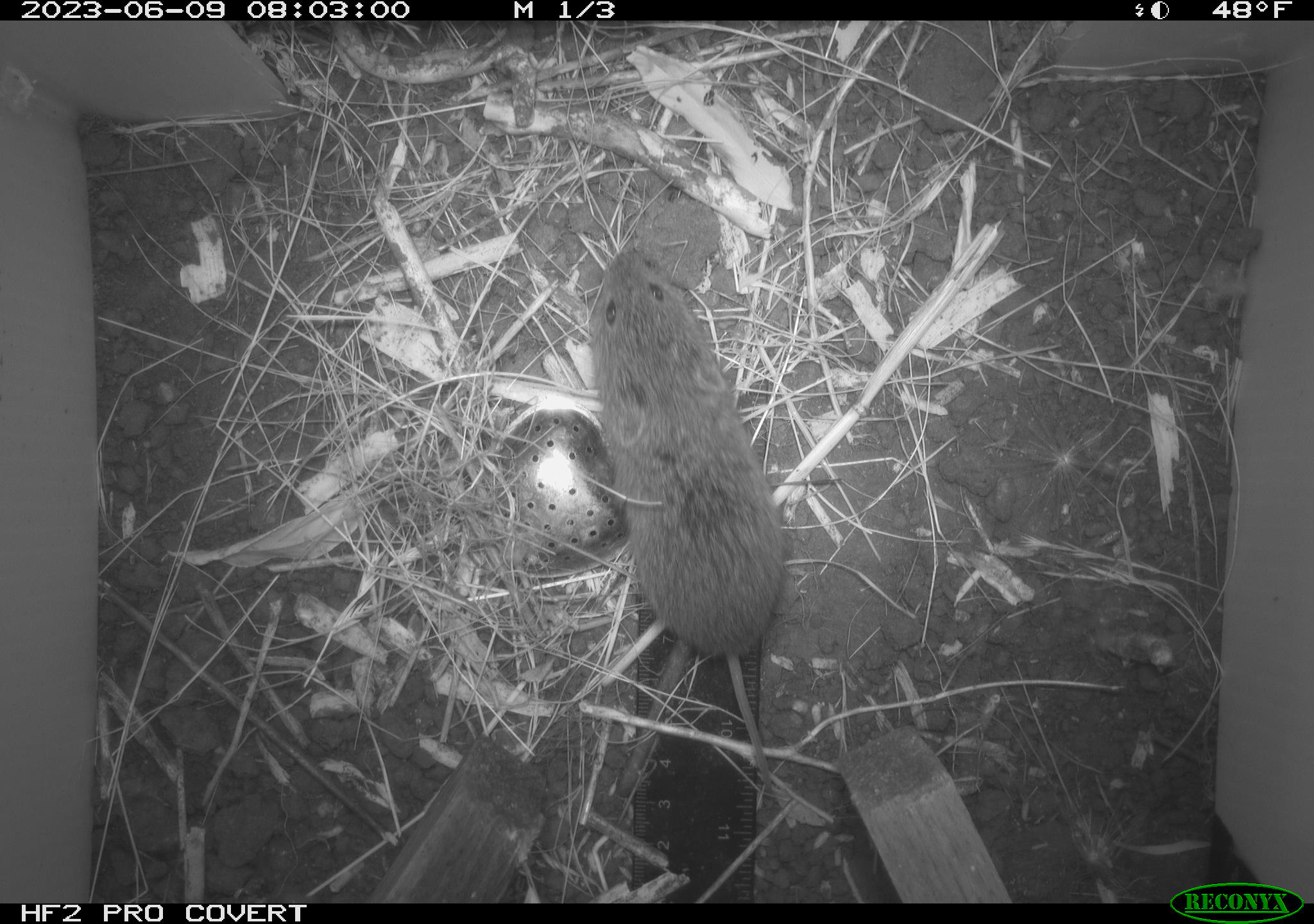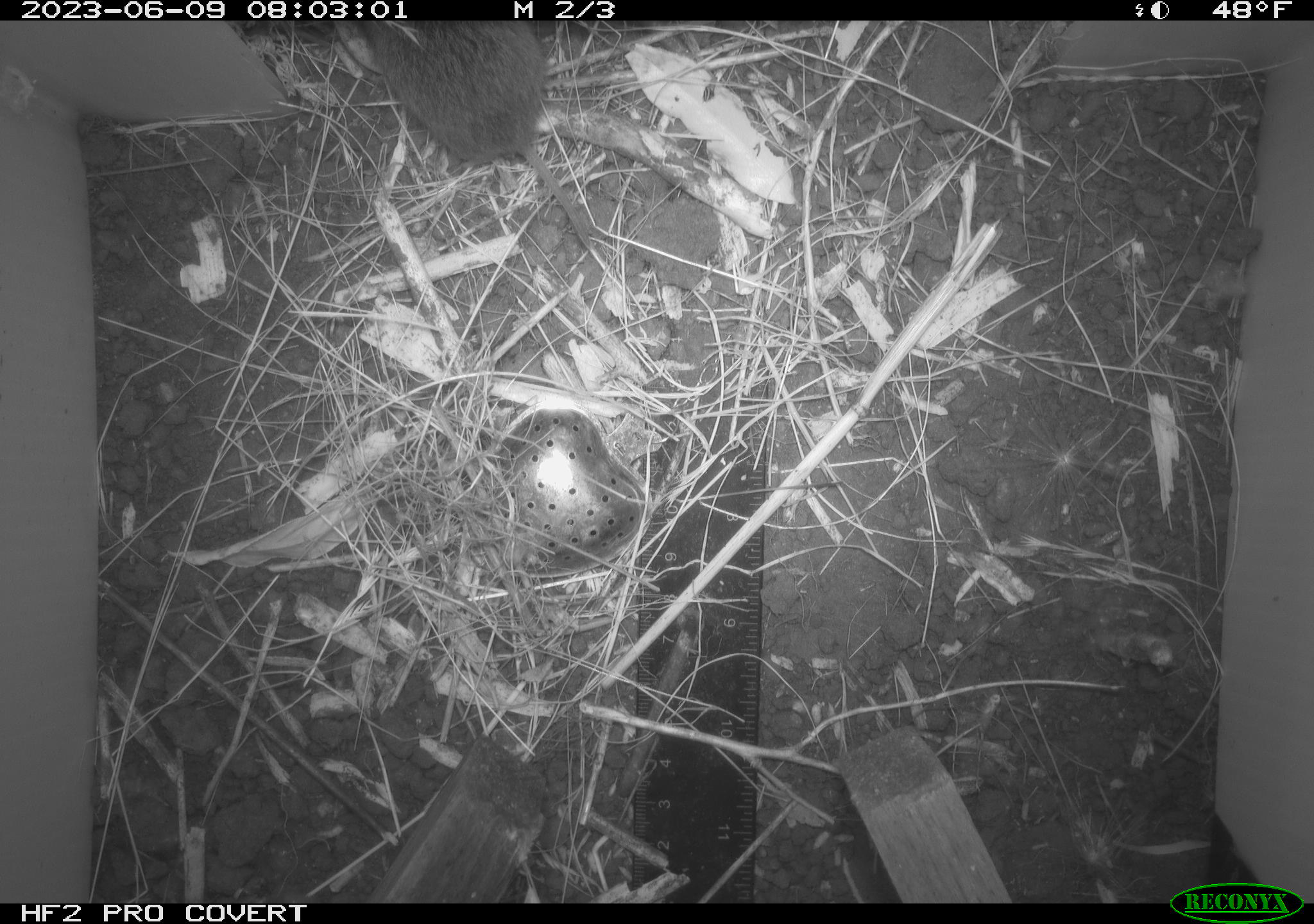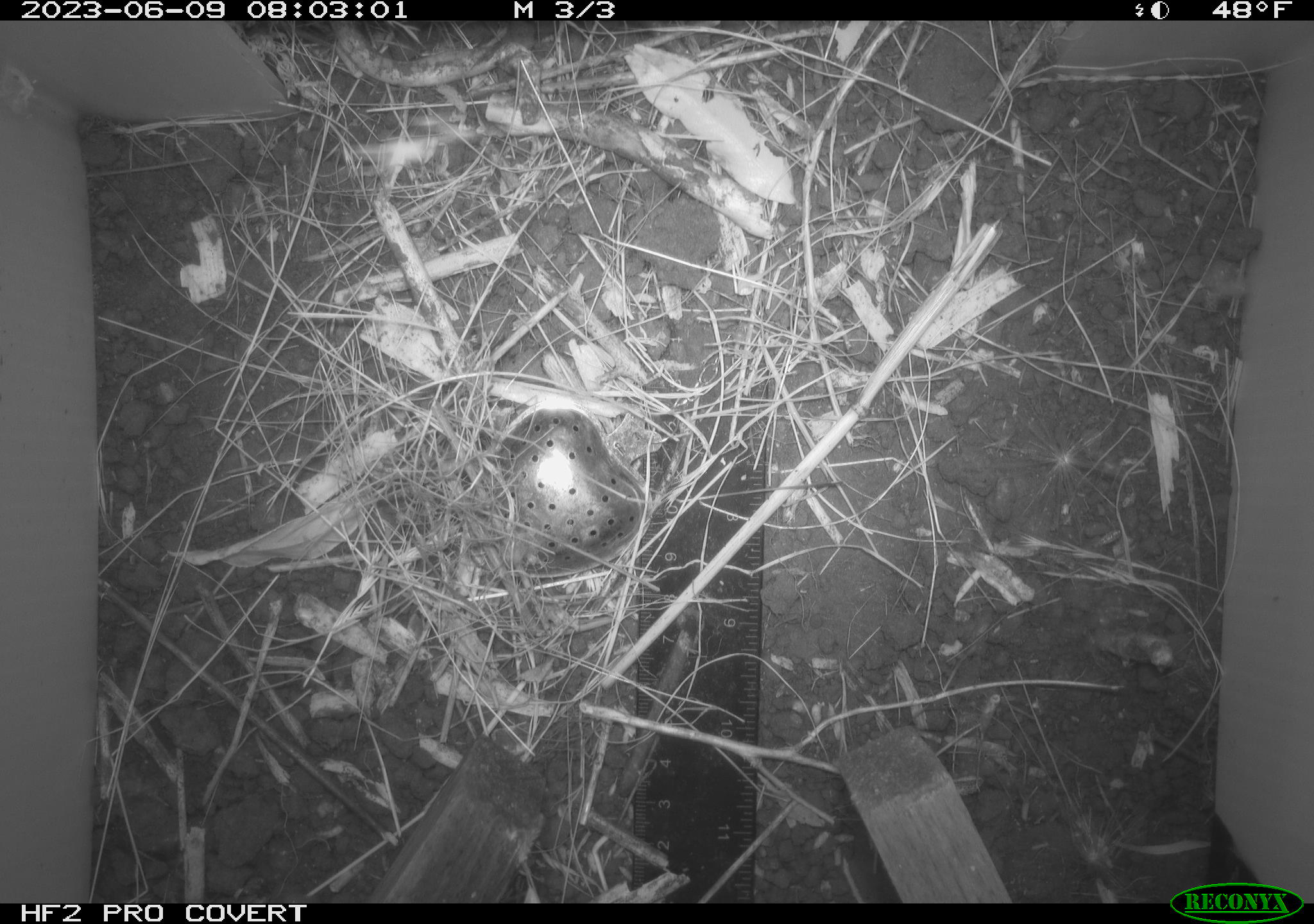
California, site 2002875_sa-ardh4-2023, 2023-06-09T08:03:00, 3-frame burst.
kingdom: Animalia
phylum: Chordata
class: Mammalia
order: Rodentia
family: Cricetidae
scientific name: Arvicolinae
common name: voles, lemmings, and muskrats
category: arvicolinae subfamily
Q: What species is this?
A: Arvicolinae subfamily (voles, lemmings, and muskrats) (Arvicolinae).